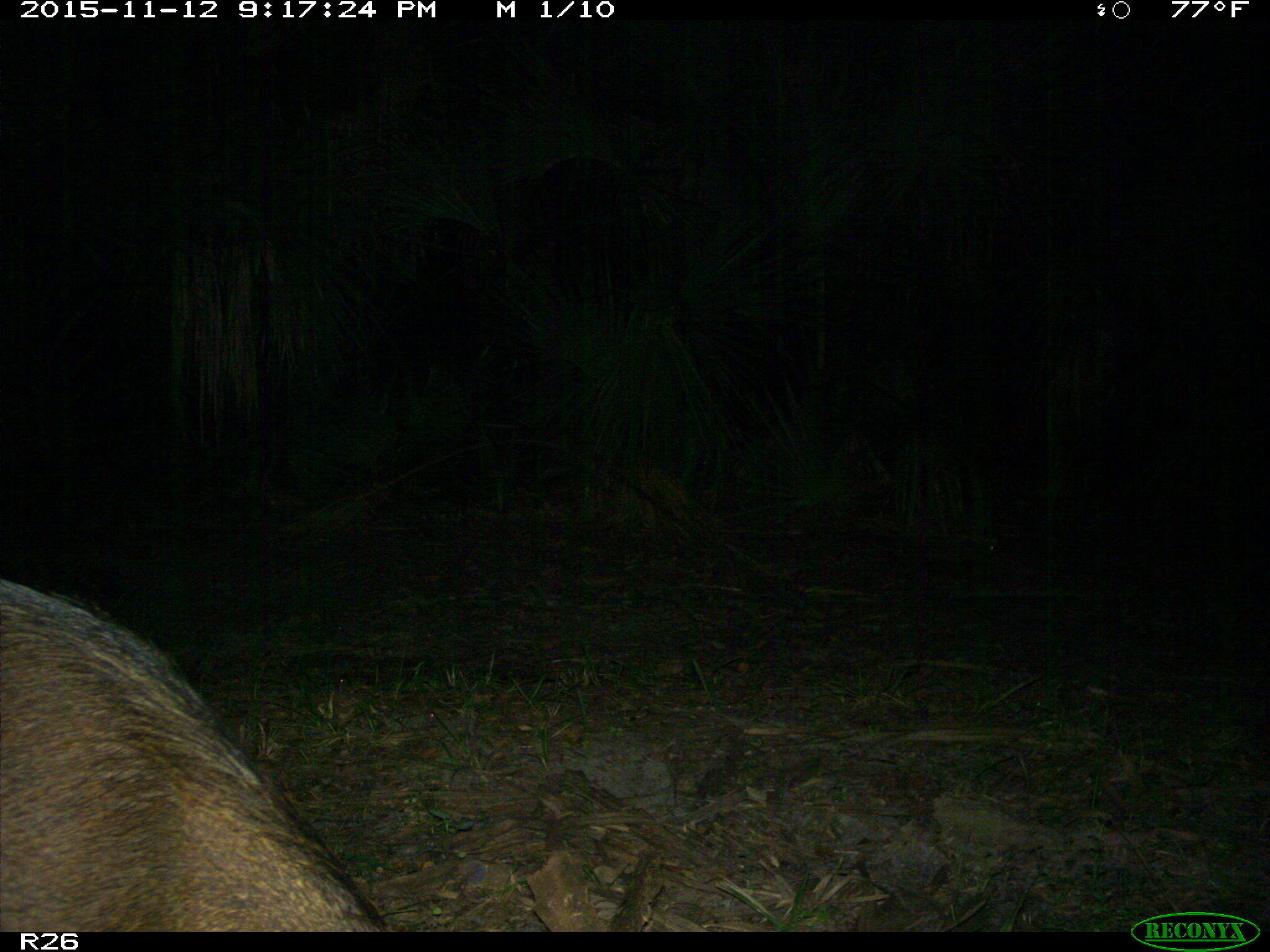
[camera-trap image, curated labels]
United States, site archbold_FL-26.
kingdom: Animalia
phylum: Chordata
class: Mammalia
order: Artiodactyla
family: Suidae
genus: Sus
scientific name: Sus scrofa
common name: wild boar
Sus scrofa (wild boar).